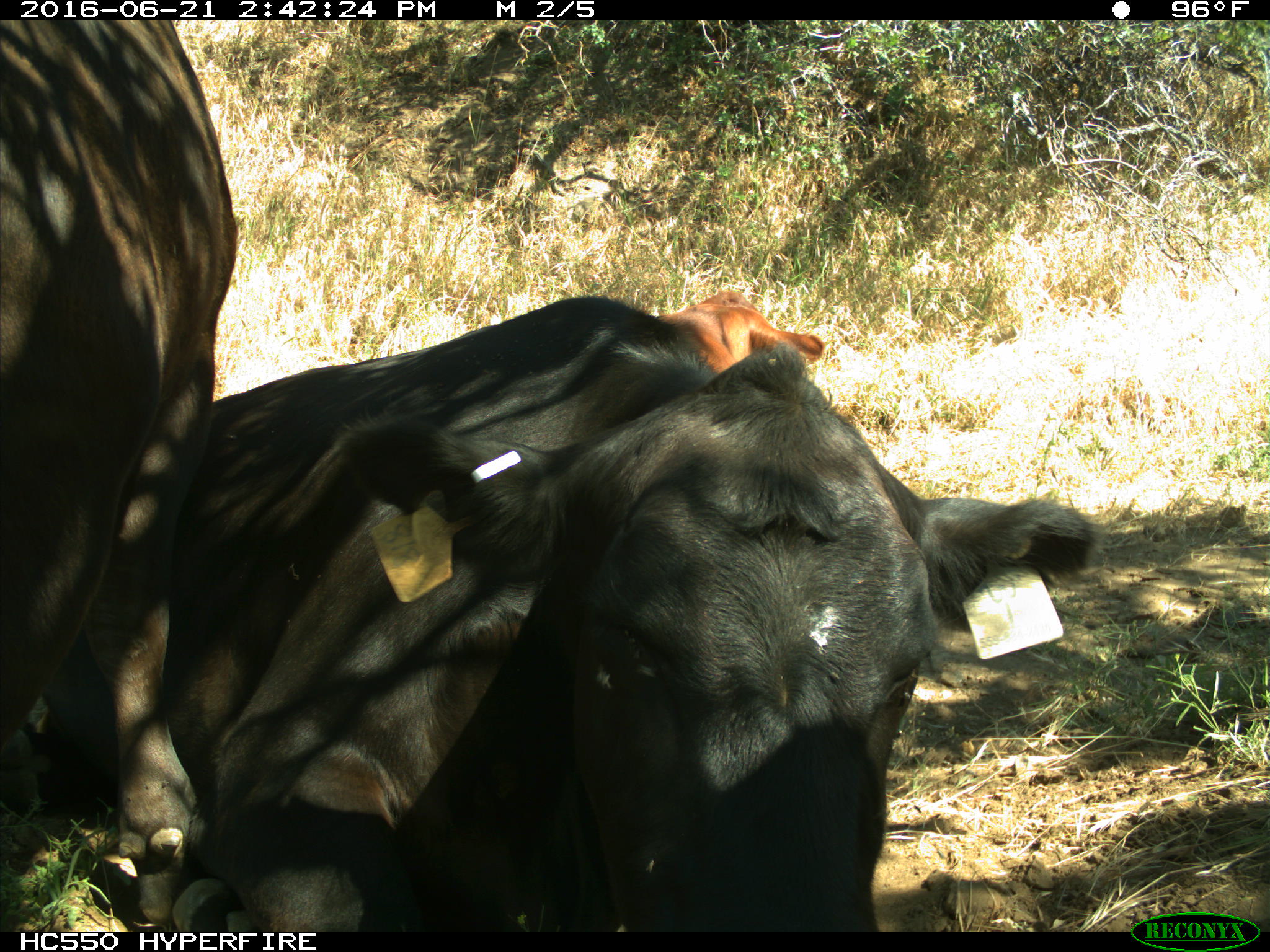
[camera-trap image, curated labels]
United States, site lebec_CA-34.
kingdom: Animalia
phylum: Chordata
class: Mammalia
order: Artiodactyla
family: Bovidae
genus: Bos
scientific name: Bos taurus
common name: domestic cow